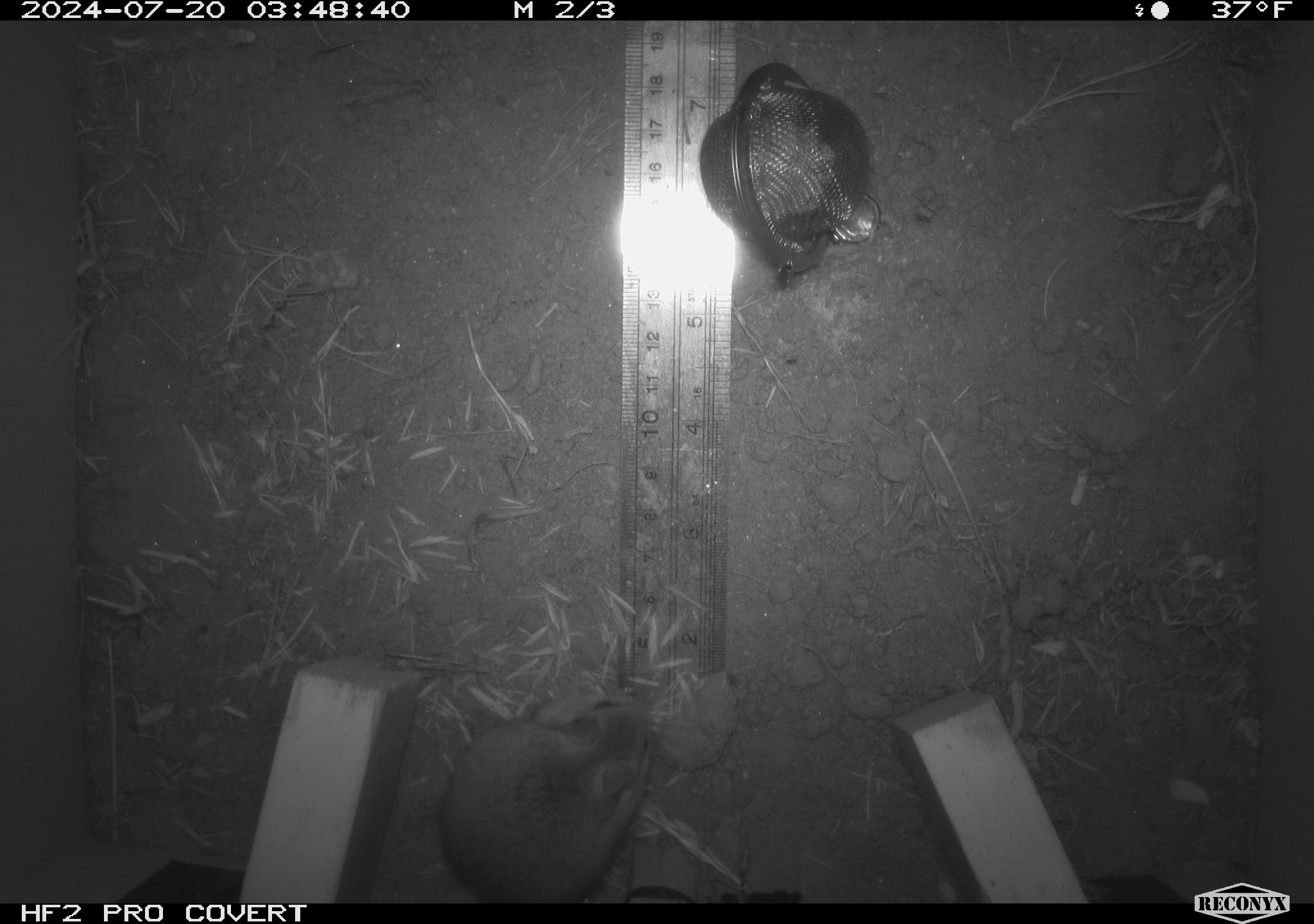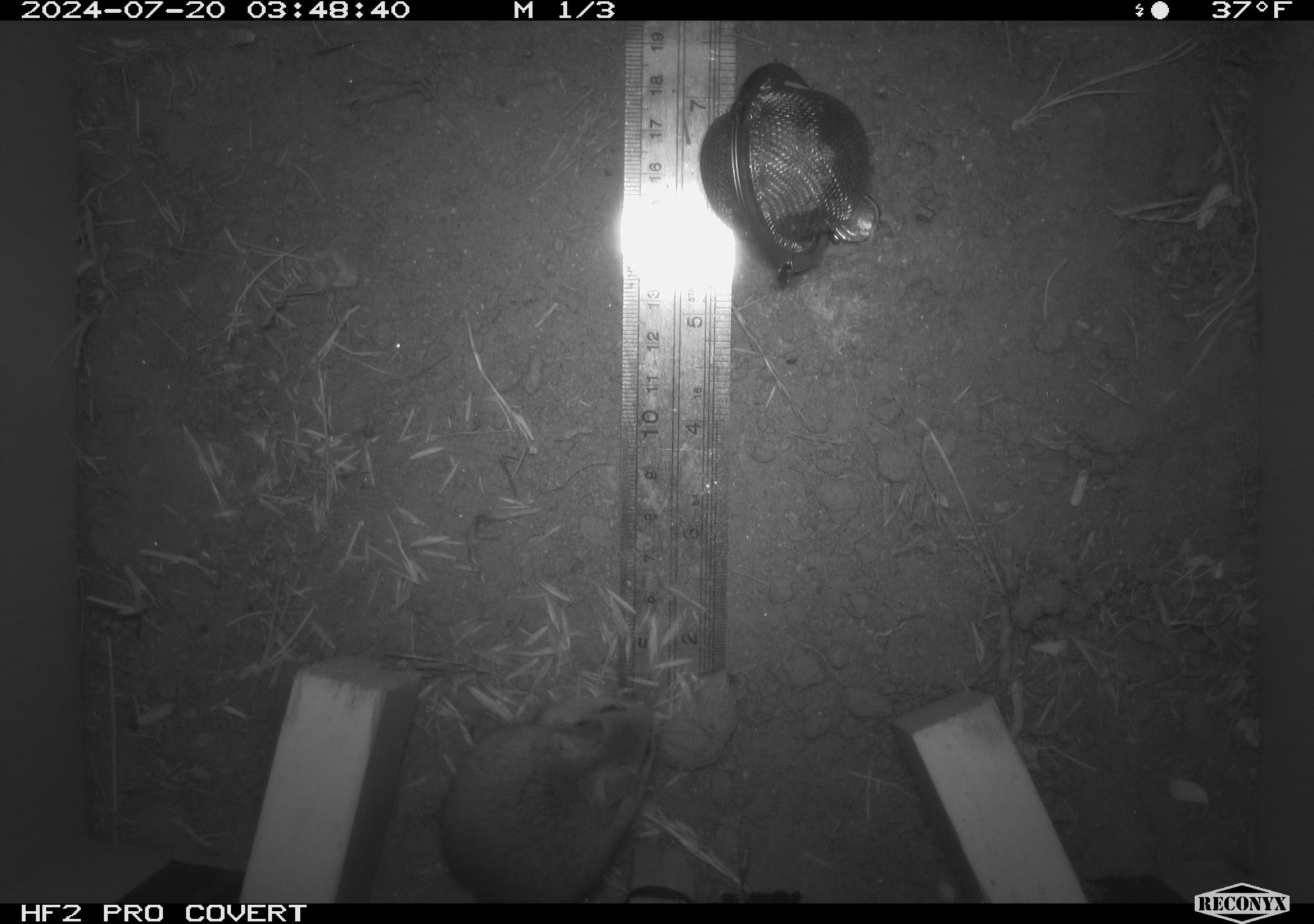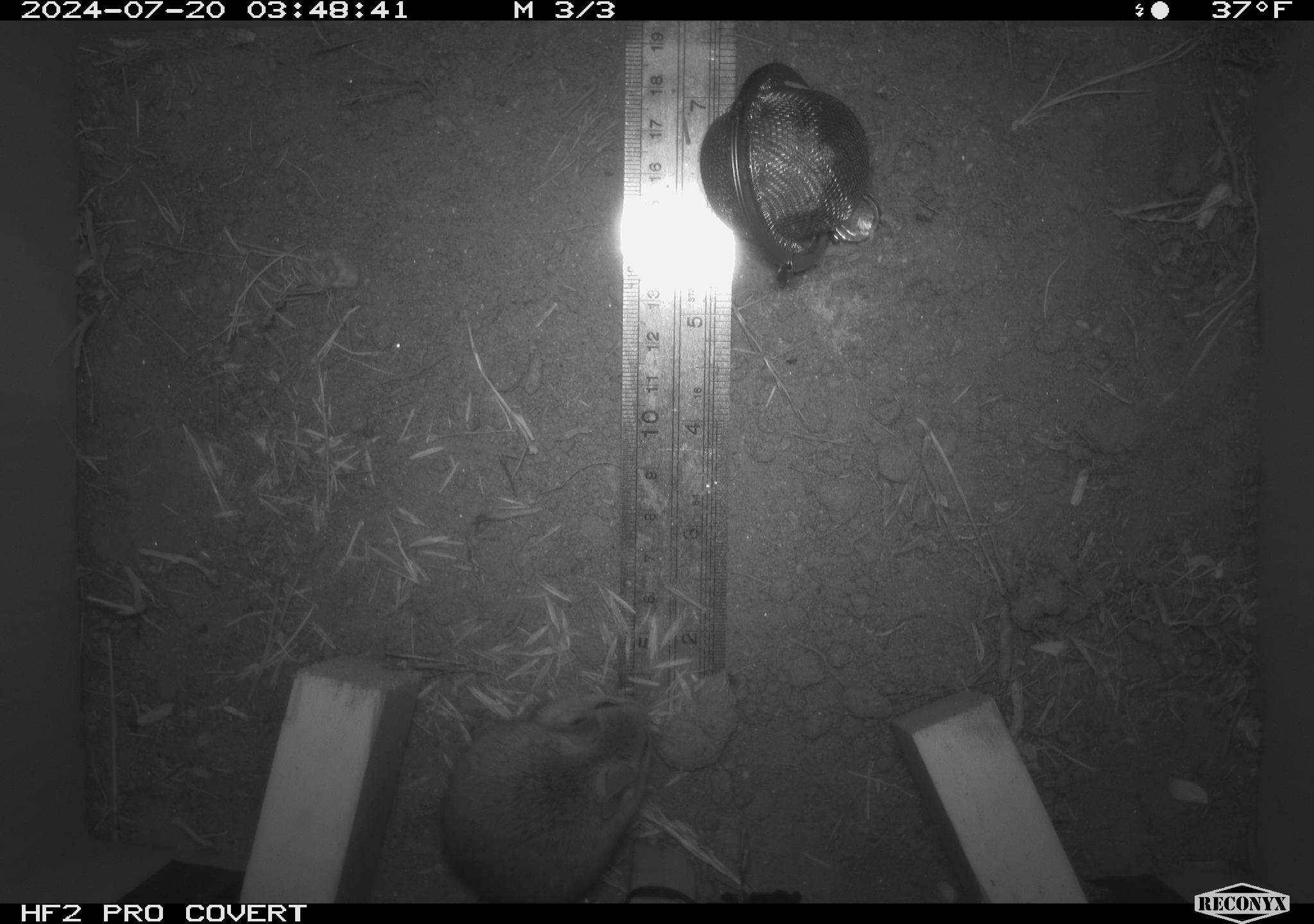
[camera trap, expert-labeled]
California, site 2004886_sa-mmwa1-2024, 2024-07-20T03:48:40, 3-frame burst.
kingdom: Animalia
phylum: Chordata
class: Mammalia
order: Rodentia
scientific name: Rodentia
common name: mouse species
Mouse species (Rodentia).